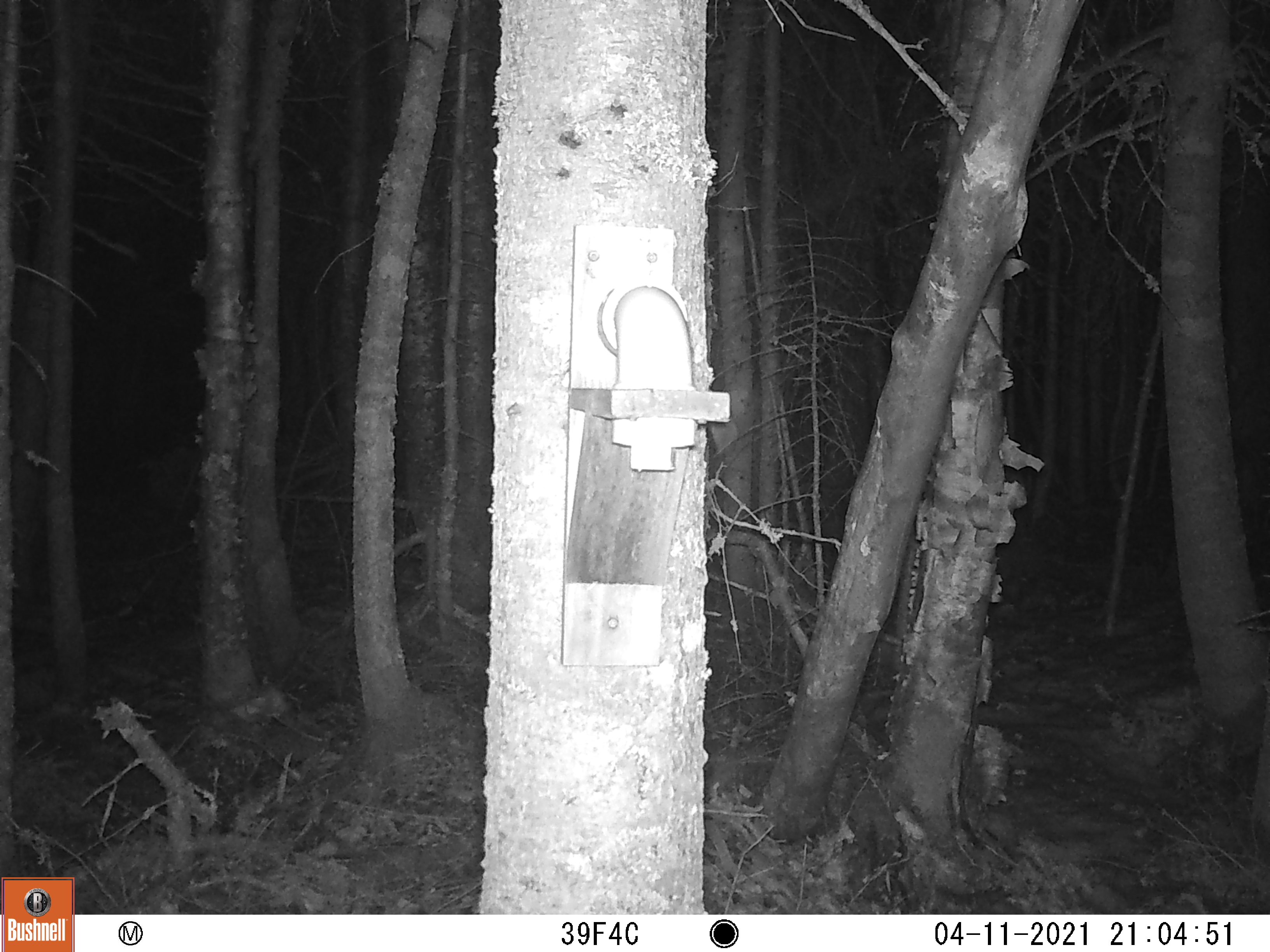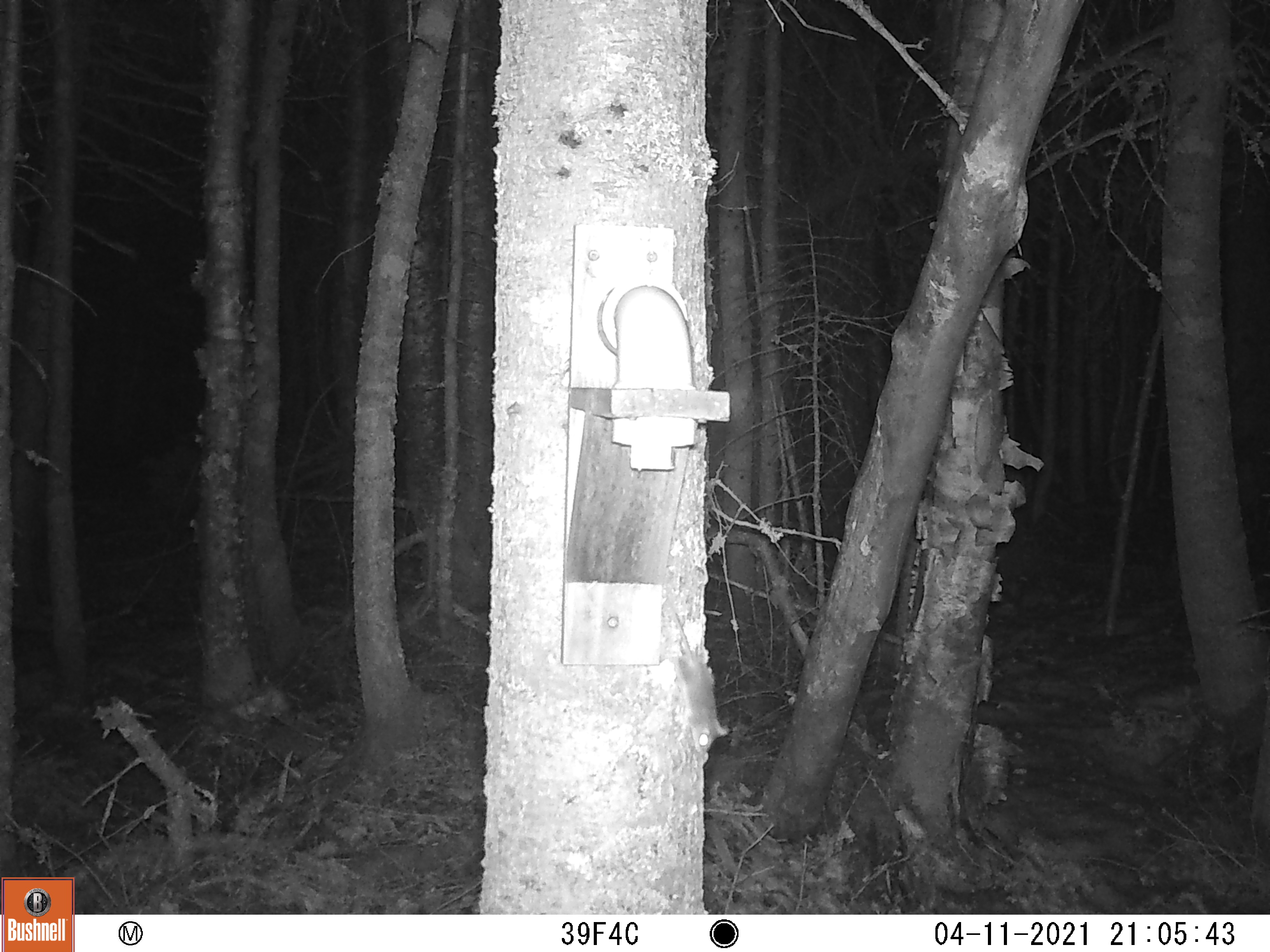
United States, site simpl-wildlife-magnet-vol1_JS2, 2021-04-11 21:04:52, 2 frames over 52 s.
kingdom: Animalia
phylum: Chordata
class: Mammalia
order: Rodentia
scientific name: Rodentia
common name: mouse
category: mouse sp.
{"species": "mouse sp. (mouse) (Rodentia)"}